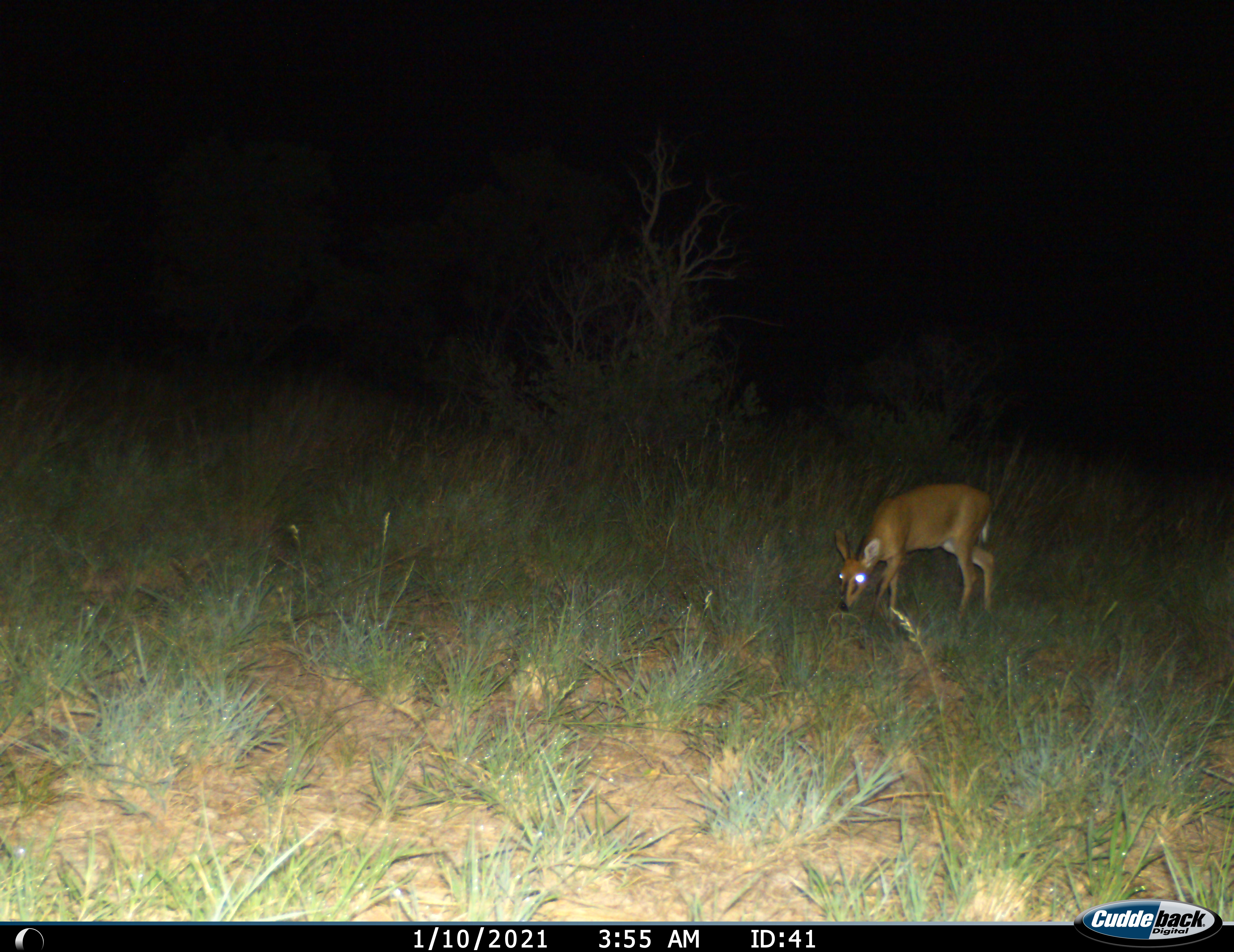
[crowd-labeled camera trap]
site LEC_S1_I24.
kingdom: Animalia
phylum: Chordata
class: Mammalia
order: Artiodactyla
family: Bovidae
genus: Sylvicapra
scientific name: Sylvicapra grimmia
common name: common duiker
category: duikercommongrey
Duikercommongrey (common duiker) (Sylvicapra grimmia), count 1. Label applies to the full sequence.